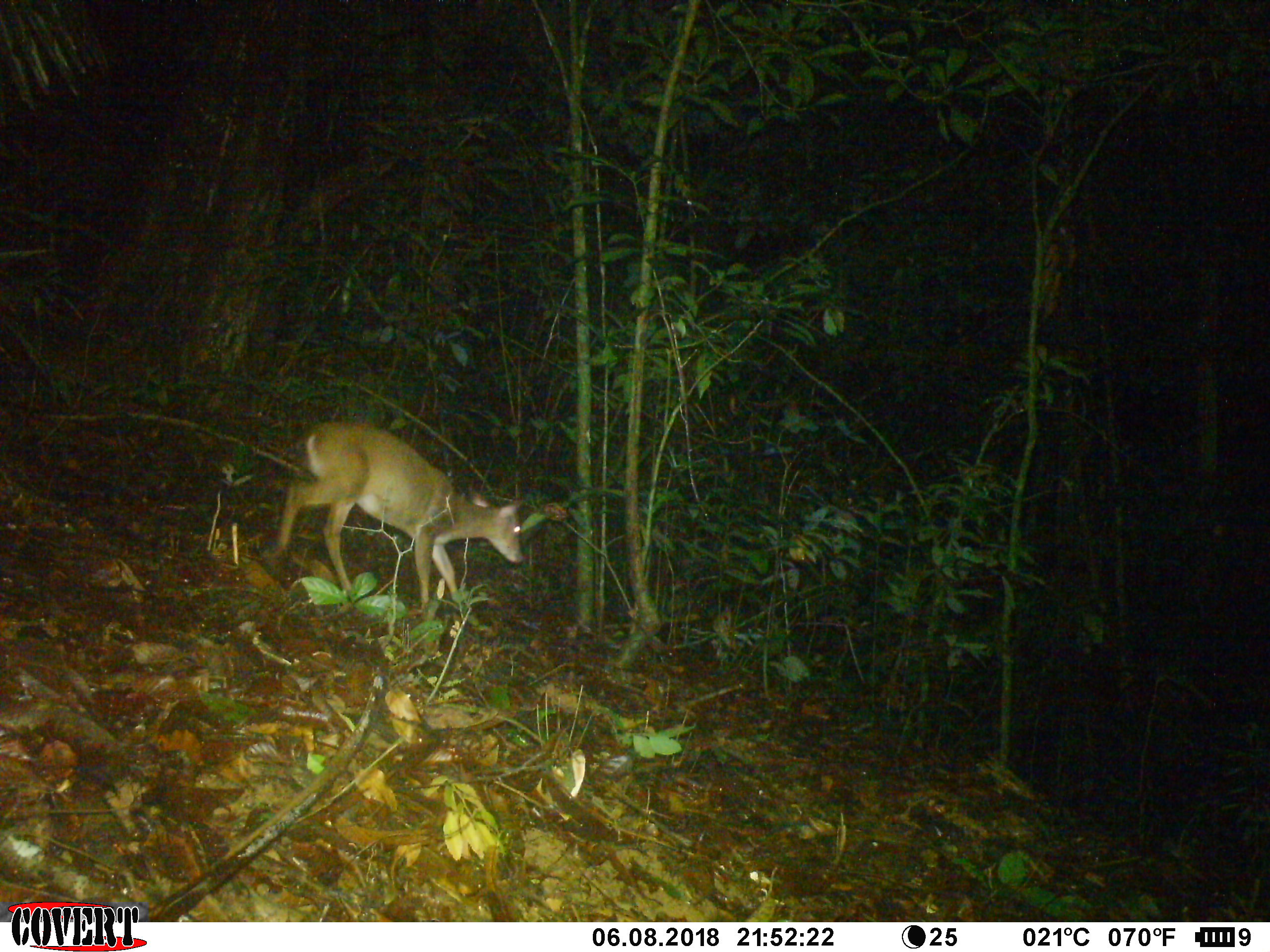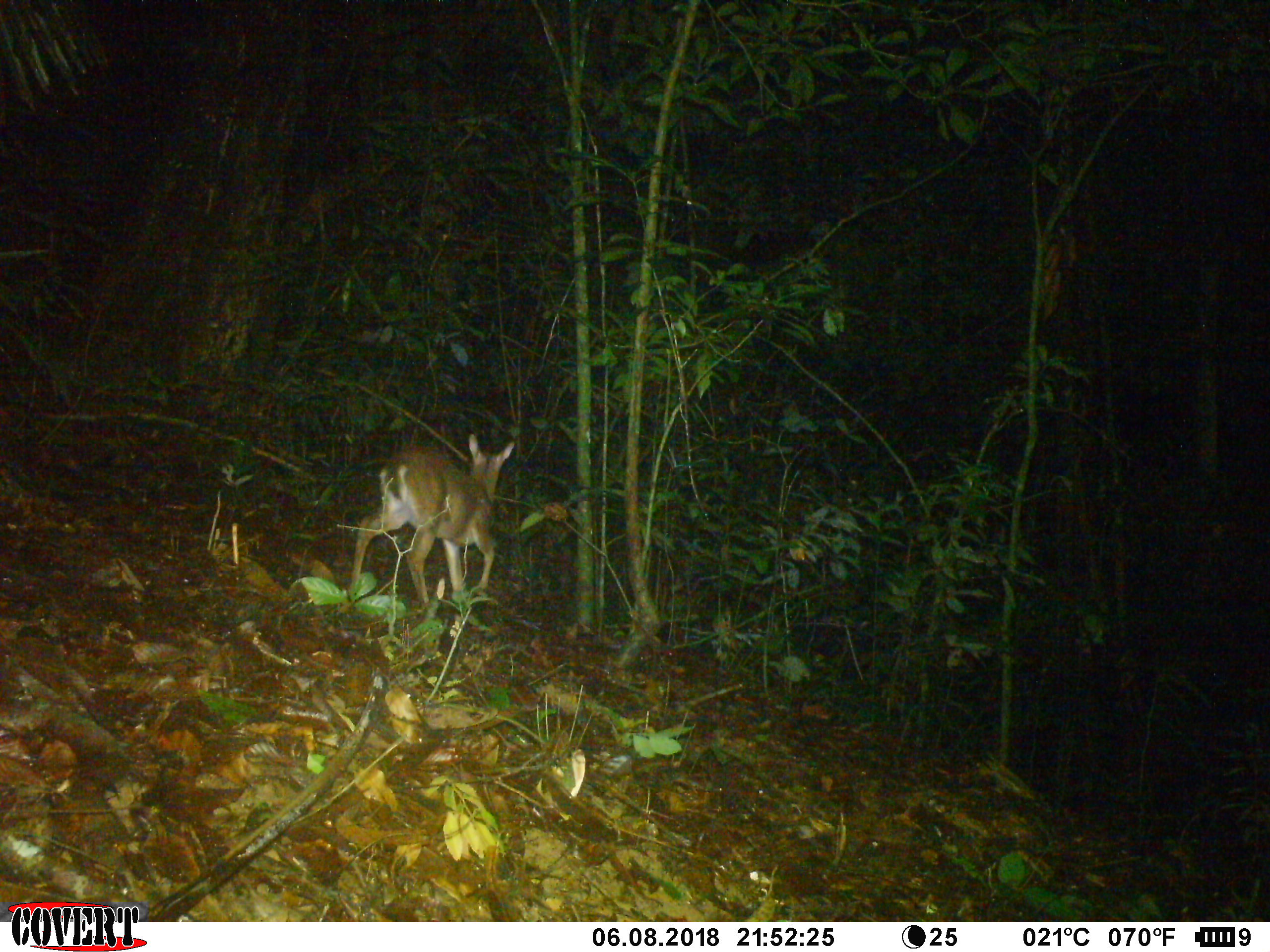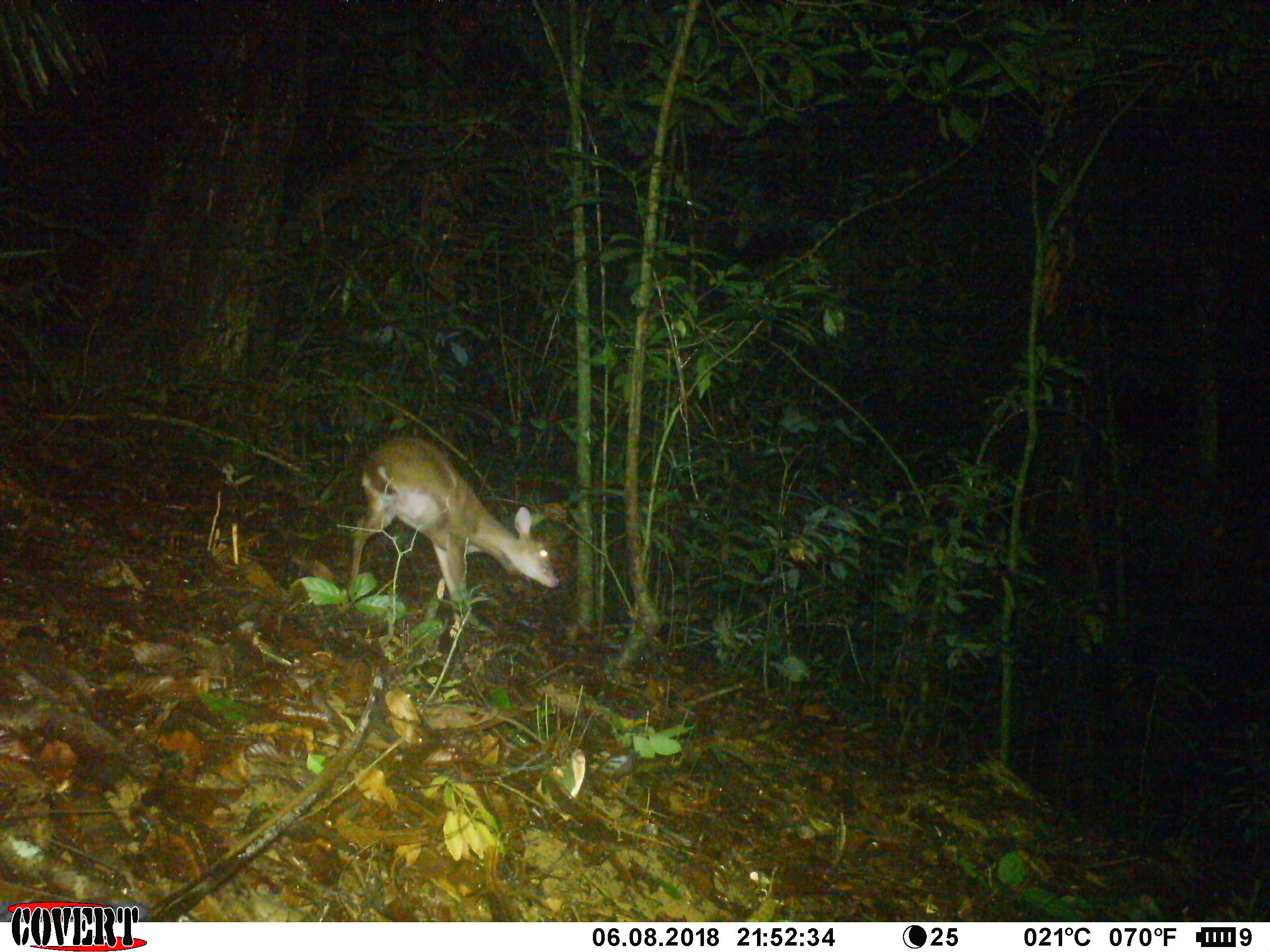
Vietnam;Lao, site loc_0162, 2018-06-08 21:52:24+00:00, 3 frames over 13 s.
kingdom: Animalia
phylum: Chordata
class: Mammalia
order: Artiodactyla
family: Cervidae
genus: Muntiacus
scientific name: Muntiacus vuquangensis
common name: large-antlered muntjac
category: large antlered muntjac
Large antlered muntjac (large-antlered muntjac) (Muntiacus vuquangensis). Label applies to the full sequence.